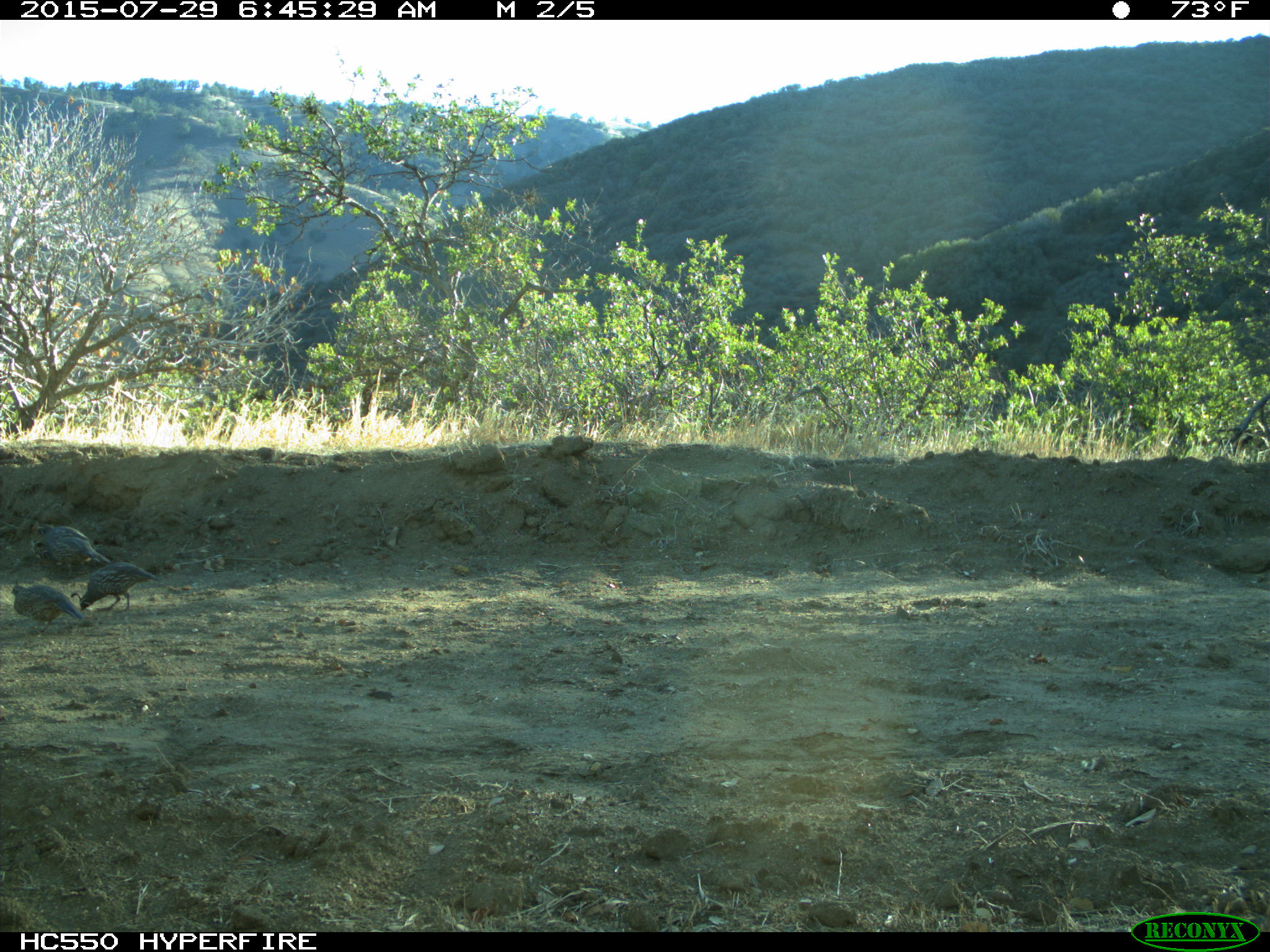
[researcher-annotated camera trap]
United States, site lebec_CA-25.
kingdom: Animalia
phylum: Chordata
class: Aves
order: Galliformes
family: Odontophoridae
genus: Callipepla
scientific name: Callipepla californica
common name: california quail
Callipepla californica (california quail).